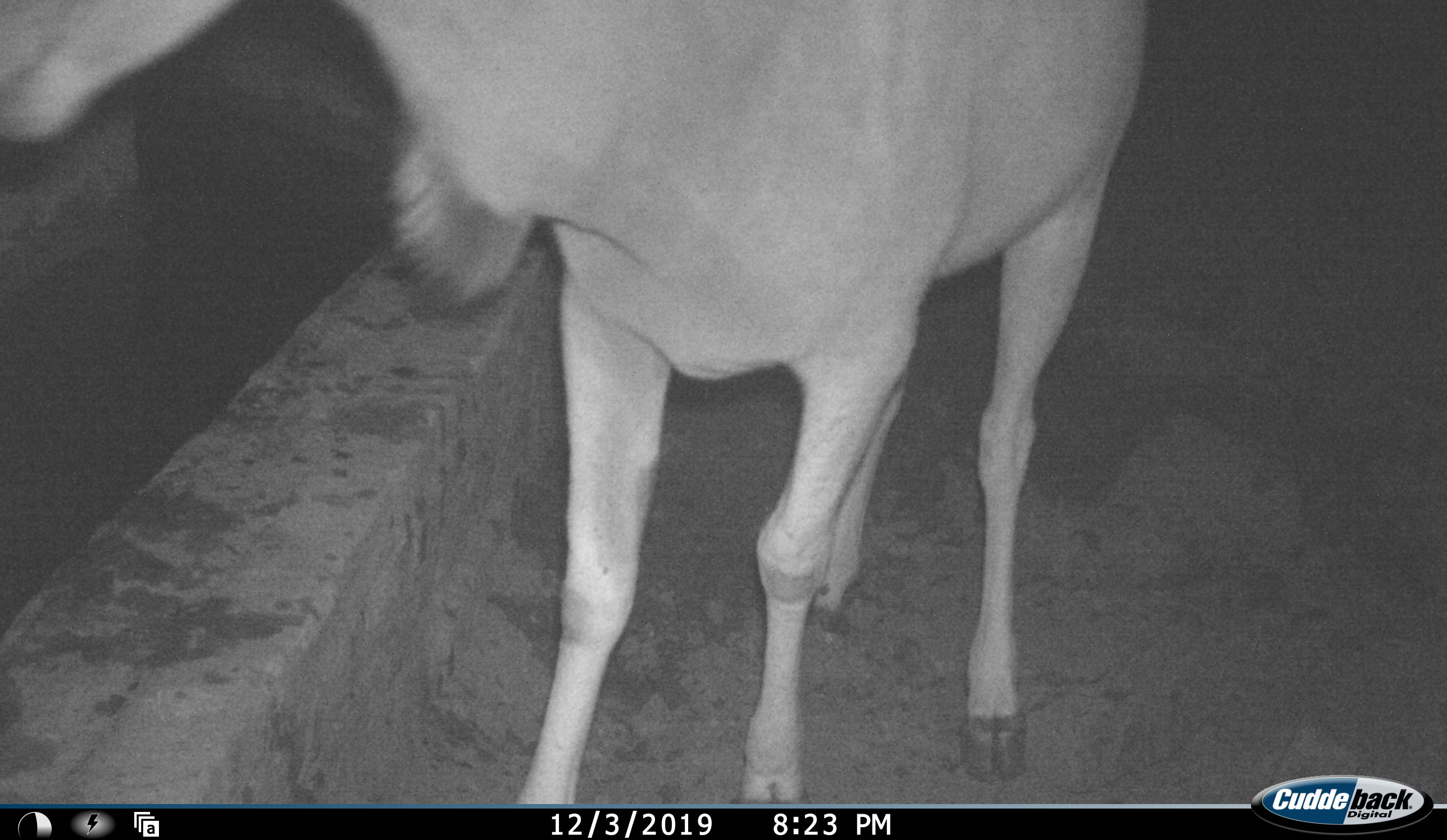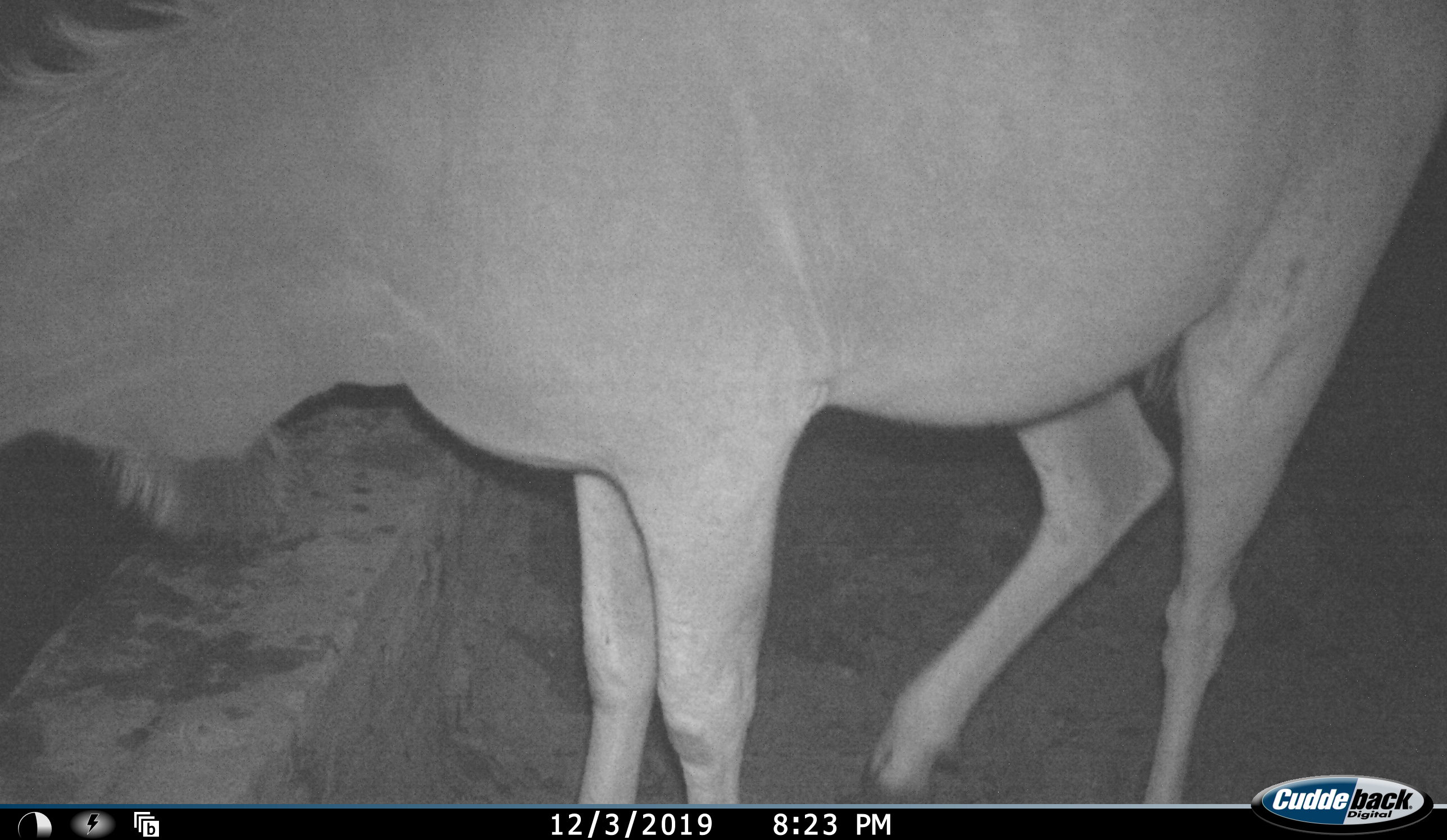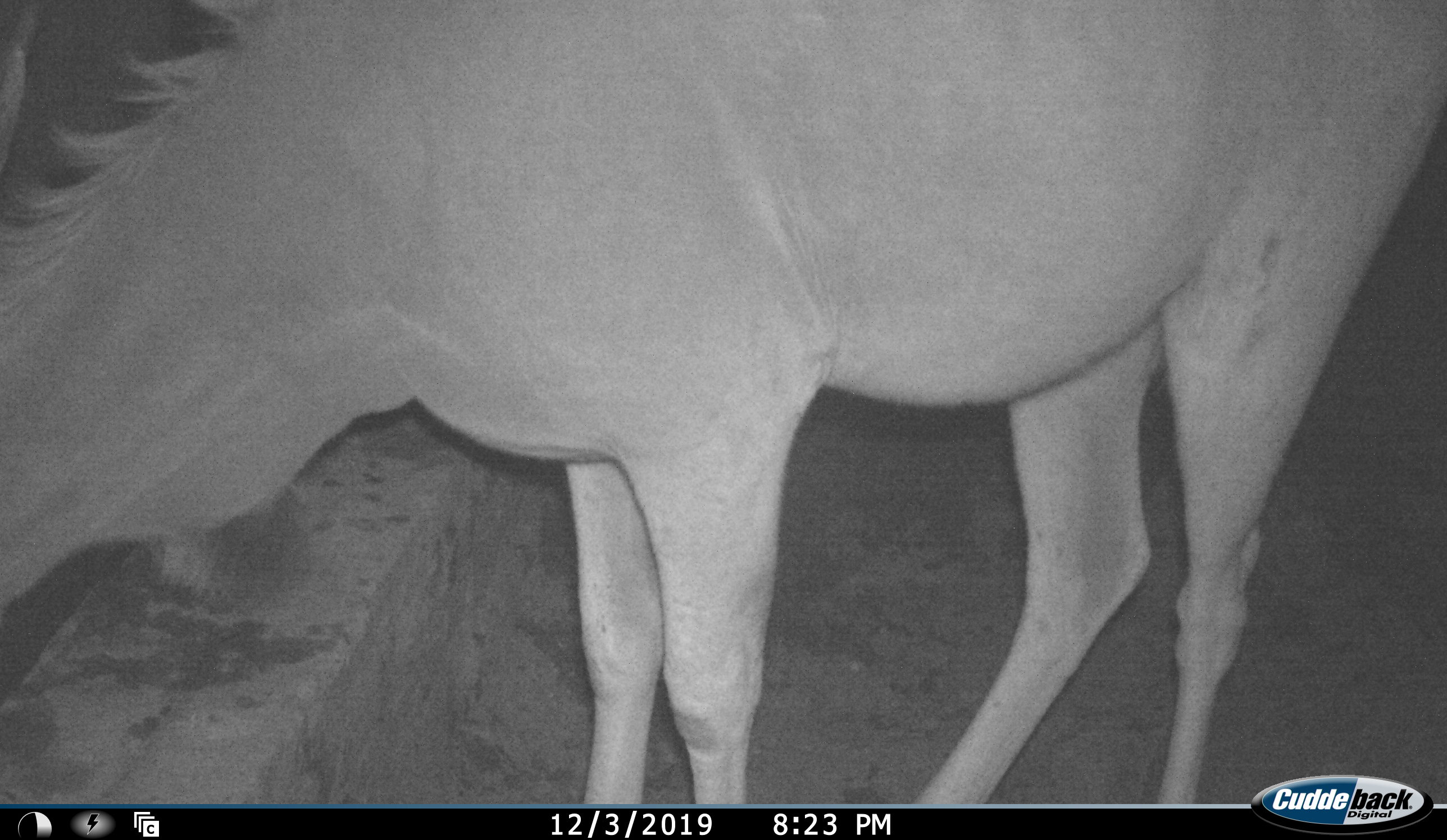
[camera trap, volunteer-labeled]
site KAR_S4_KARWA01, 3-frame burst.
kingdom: Animalia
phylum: Chordata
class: Mammalia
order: Artiodactyla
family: Bovidae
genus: Tragelaphus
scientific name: Tragelaphus oryx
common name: eland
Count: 1.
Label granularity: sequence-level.